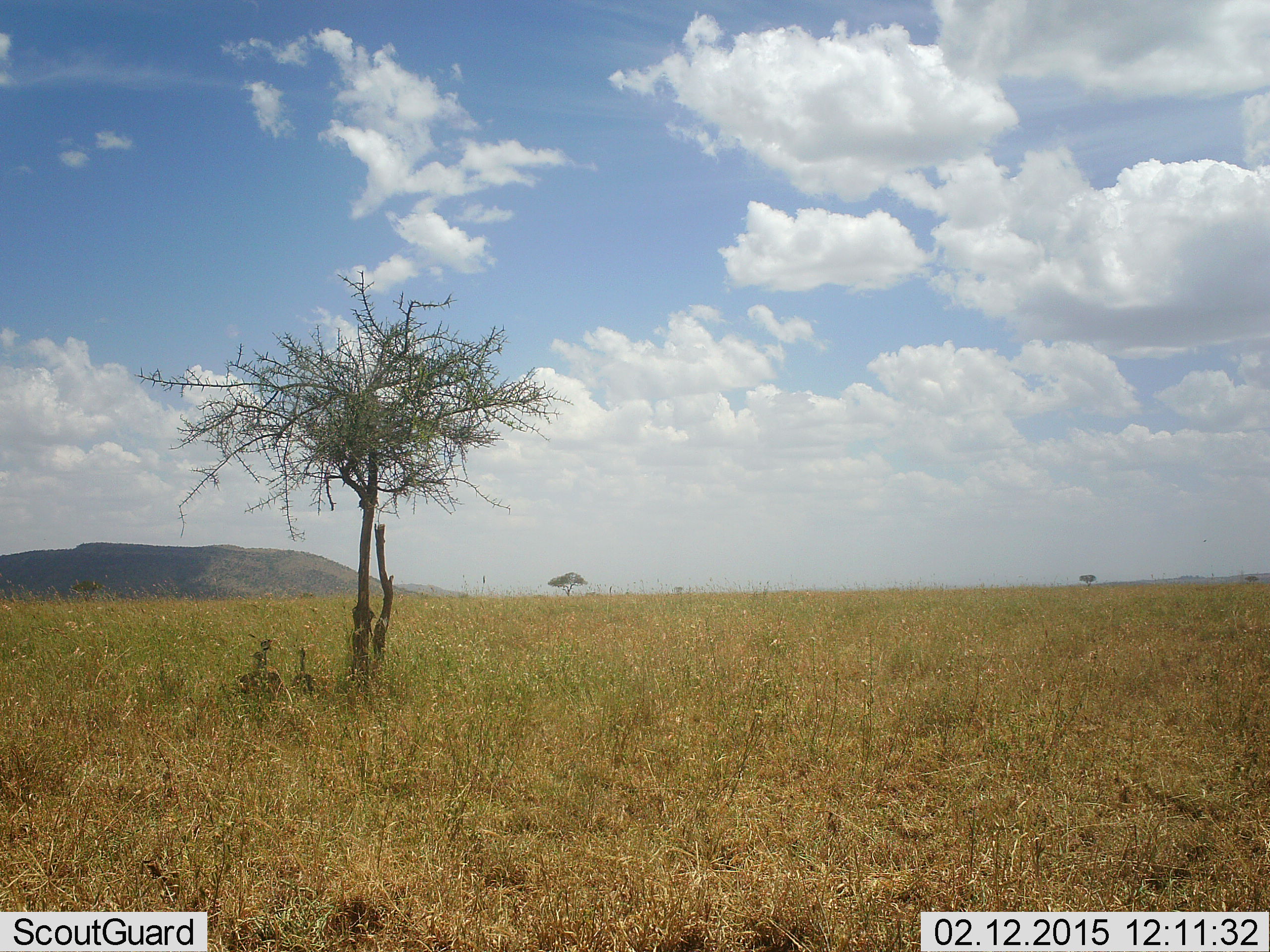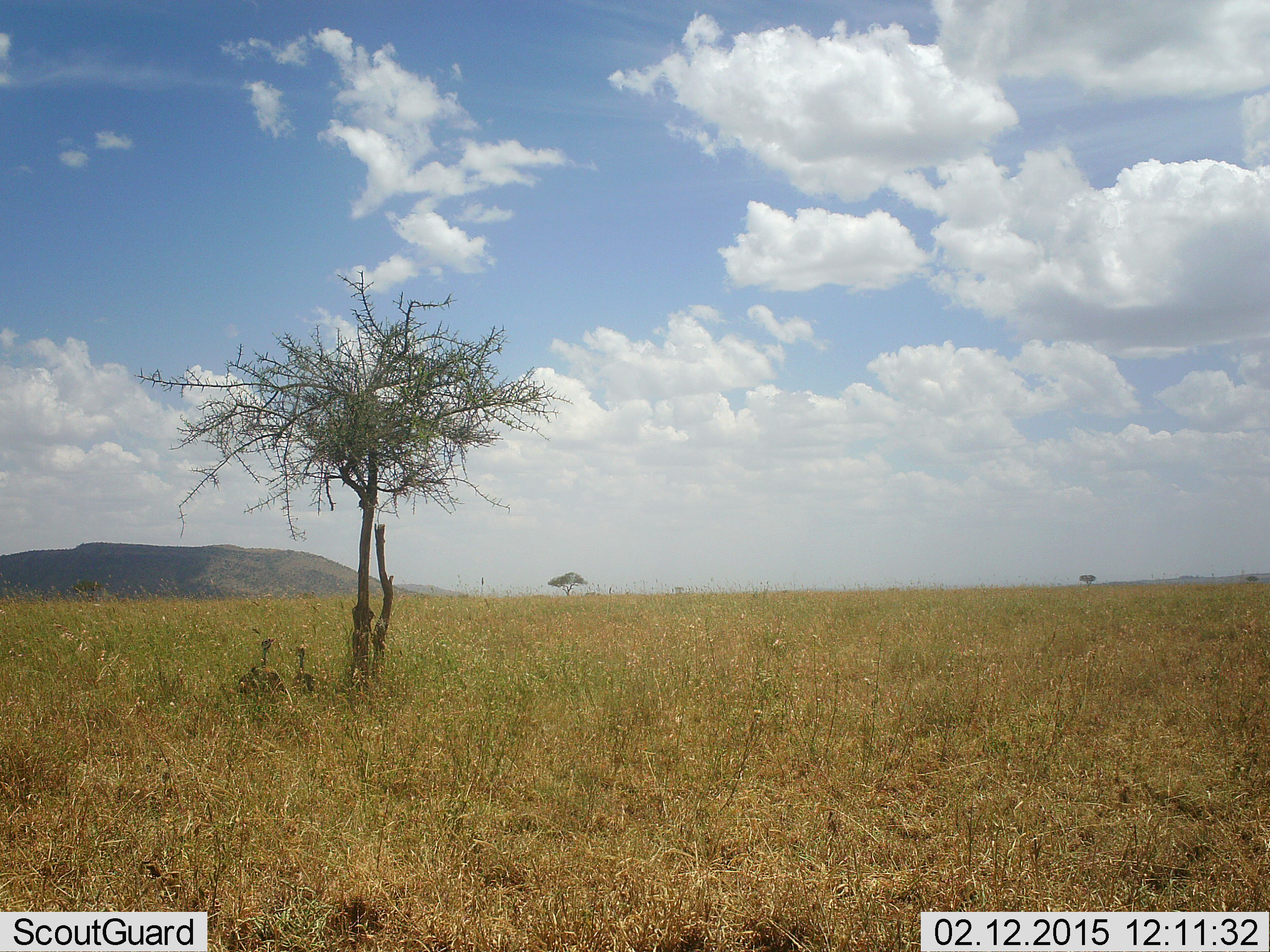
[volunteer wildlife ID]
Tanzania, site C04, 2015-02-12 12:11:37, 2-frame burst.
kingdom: Animalia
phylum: Chordata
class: Aves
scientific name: Aves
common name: bird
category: otherbird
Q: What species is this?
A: Otherbird (bird) (Aves).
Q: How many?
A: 3.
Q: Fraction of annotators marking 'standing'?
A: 100%.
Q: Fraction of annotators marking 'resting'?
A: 0%.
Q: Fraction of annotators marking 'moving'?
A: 0%.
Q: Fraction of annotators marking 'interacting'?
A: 0%.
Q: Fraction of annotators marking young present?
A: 25%.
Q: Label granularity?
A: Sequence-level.